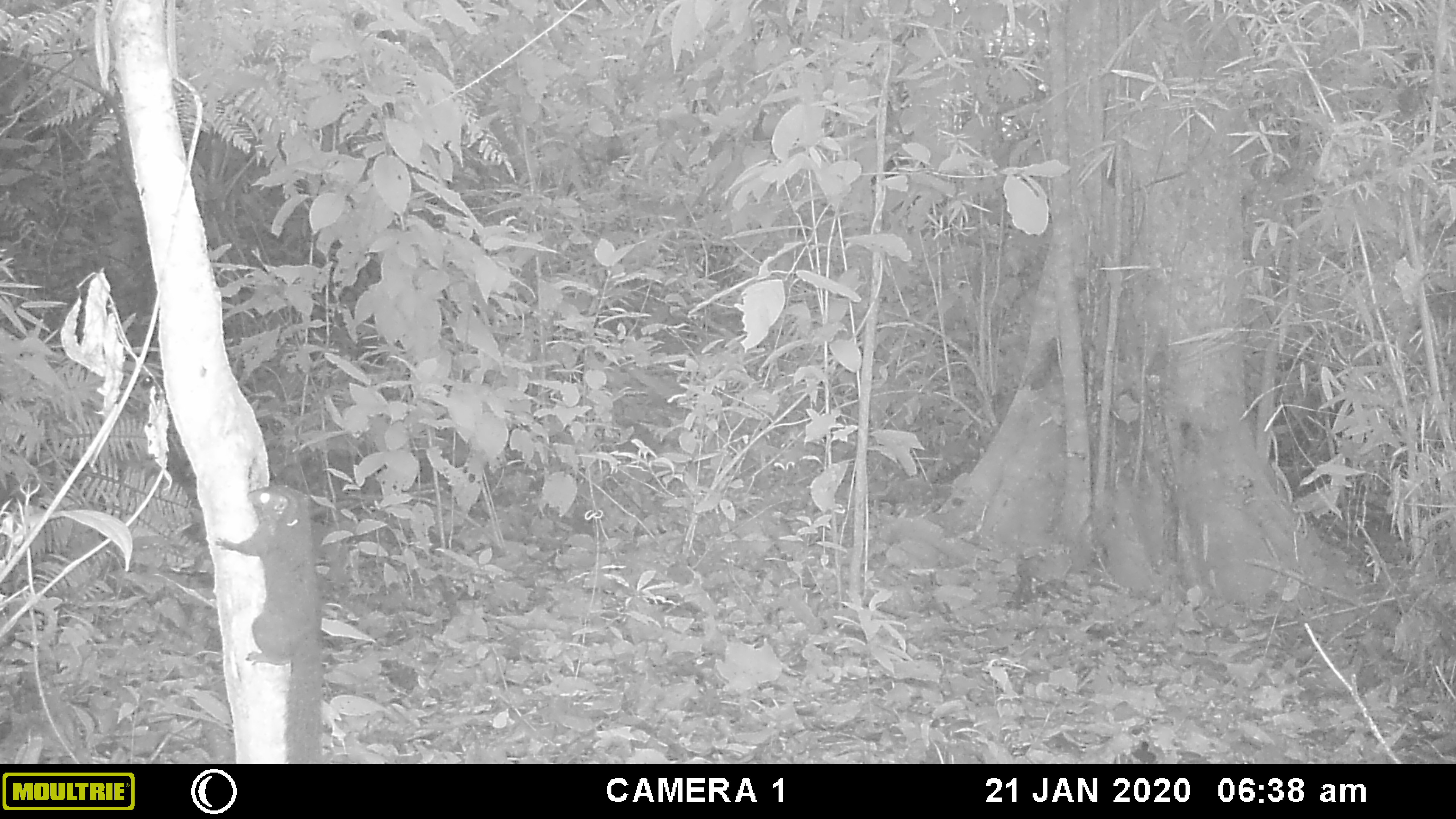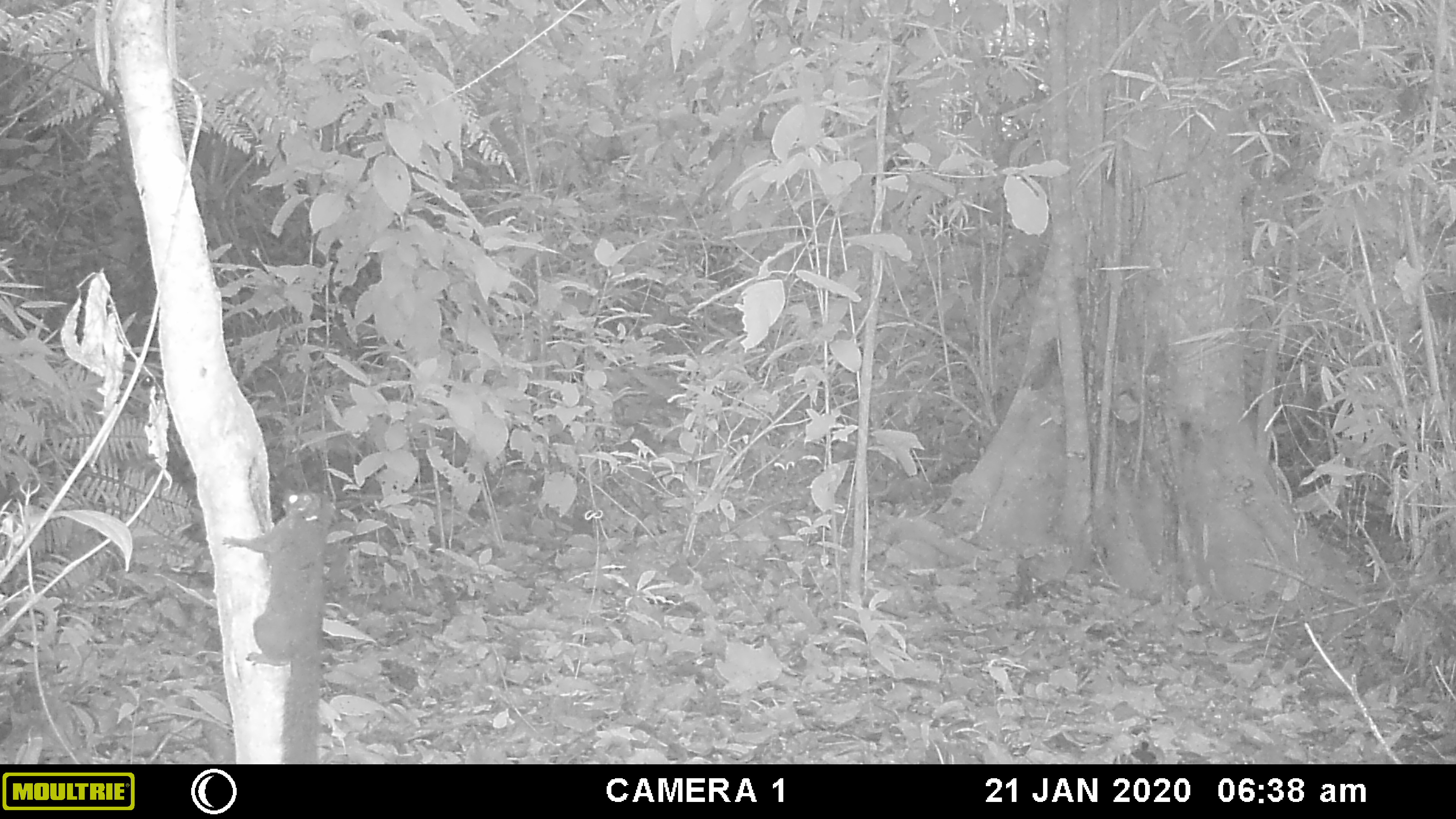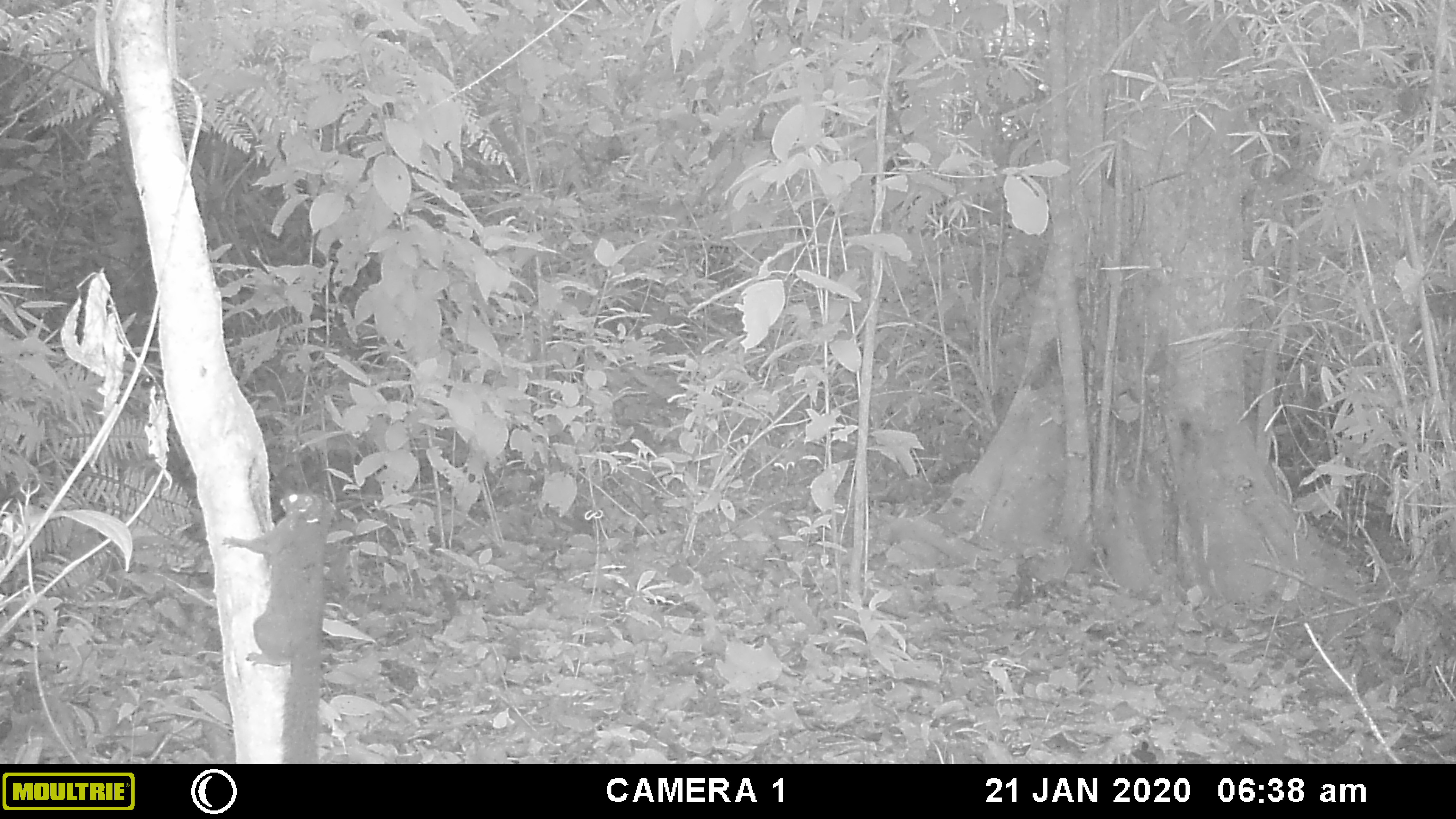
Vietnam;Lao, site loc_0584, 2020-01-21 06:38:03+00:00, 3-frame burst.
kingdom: Animalia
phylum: Chordata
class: Mammalia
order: Rodentia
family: Sciuridae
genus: Callosciurus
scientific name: Callosciurus erythraeus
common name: pallas's squirrel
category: pallass squirrel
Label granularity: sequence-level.